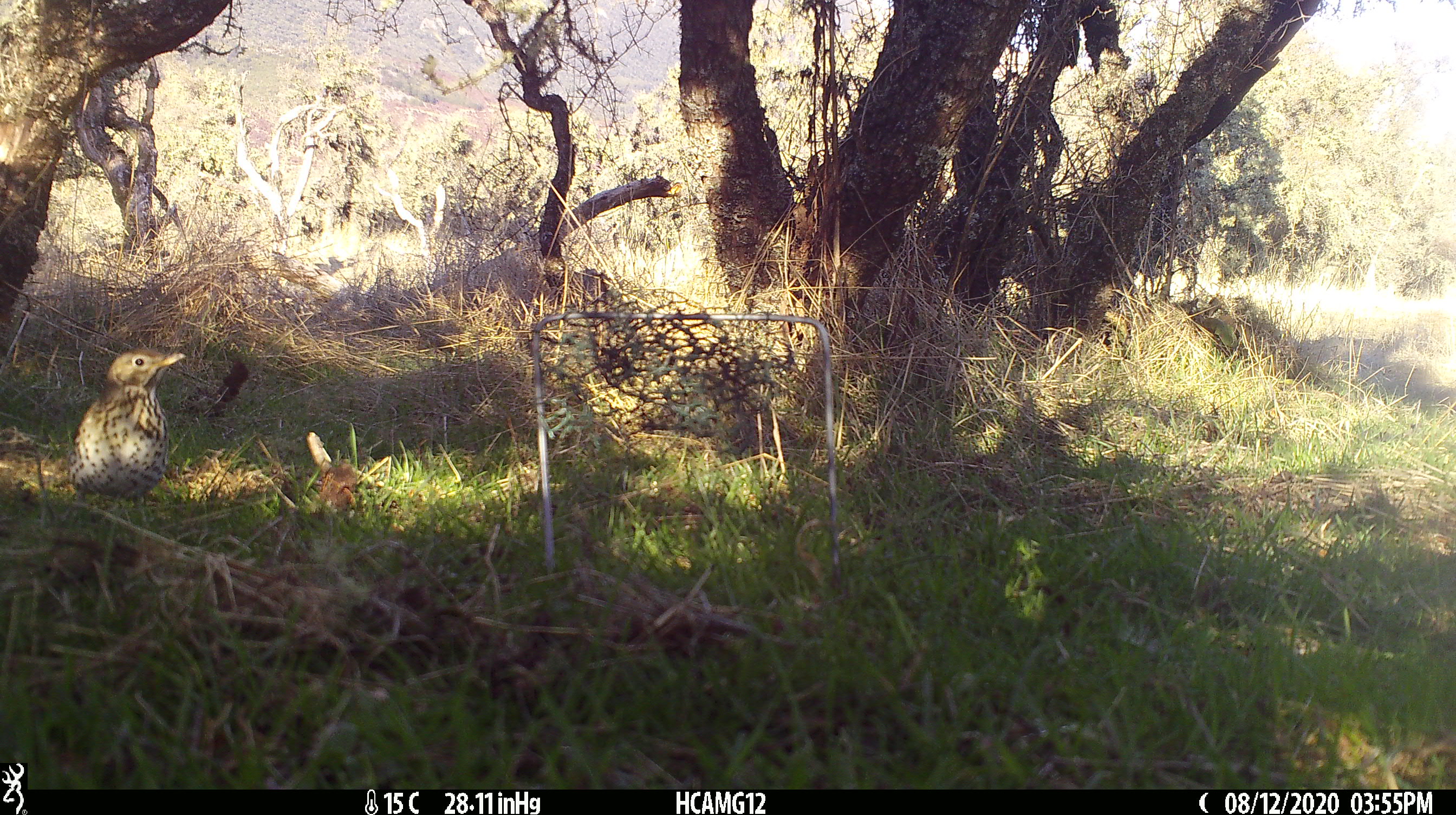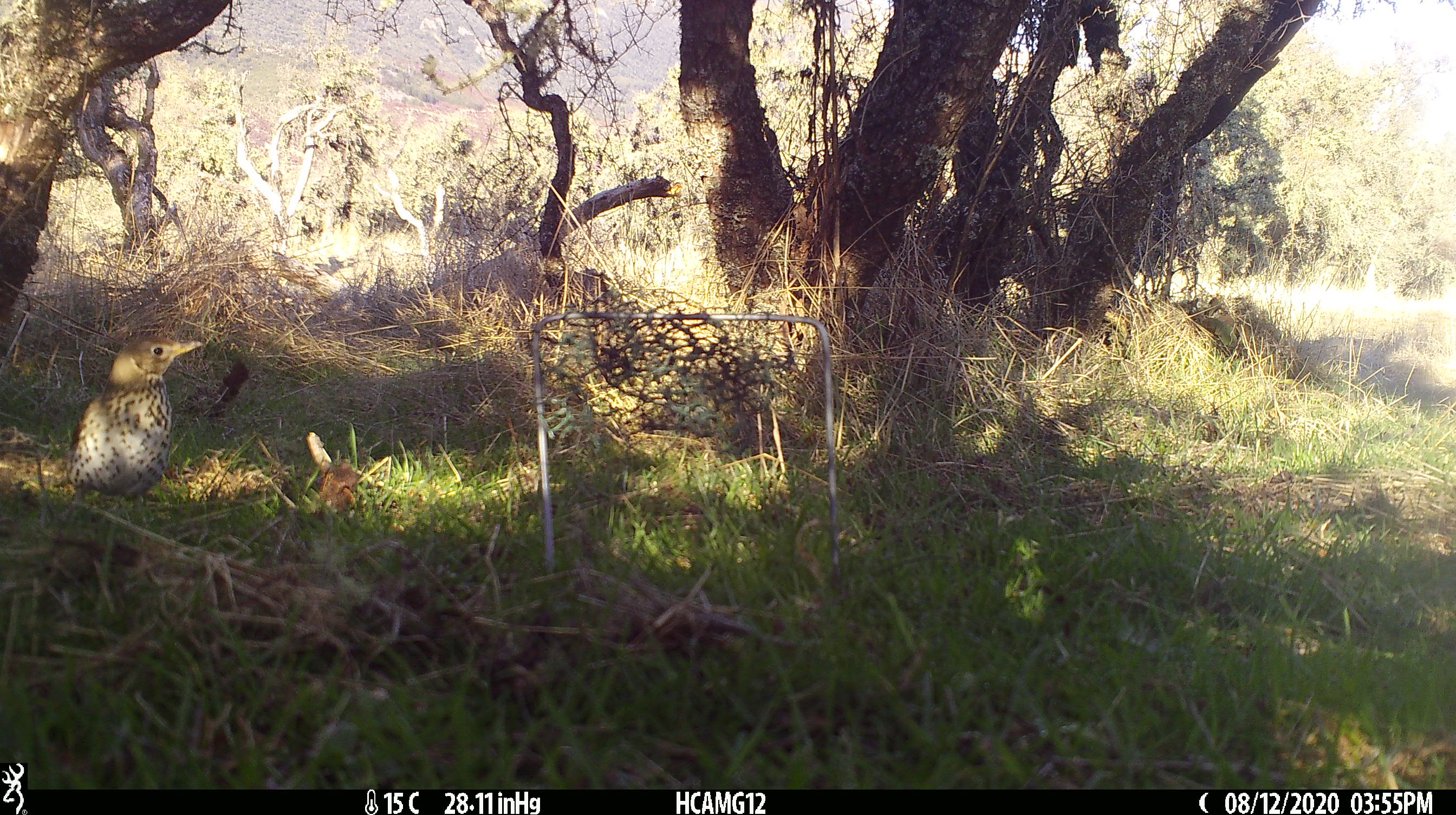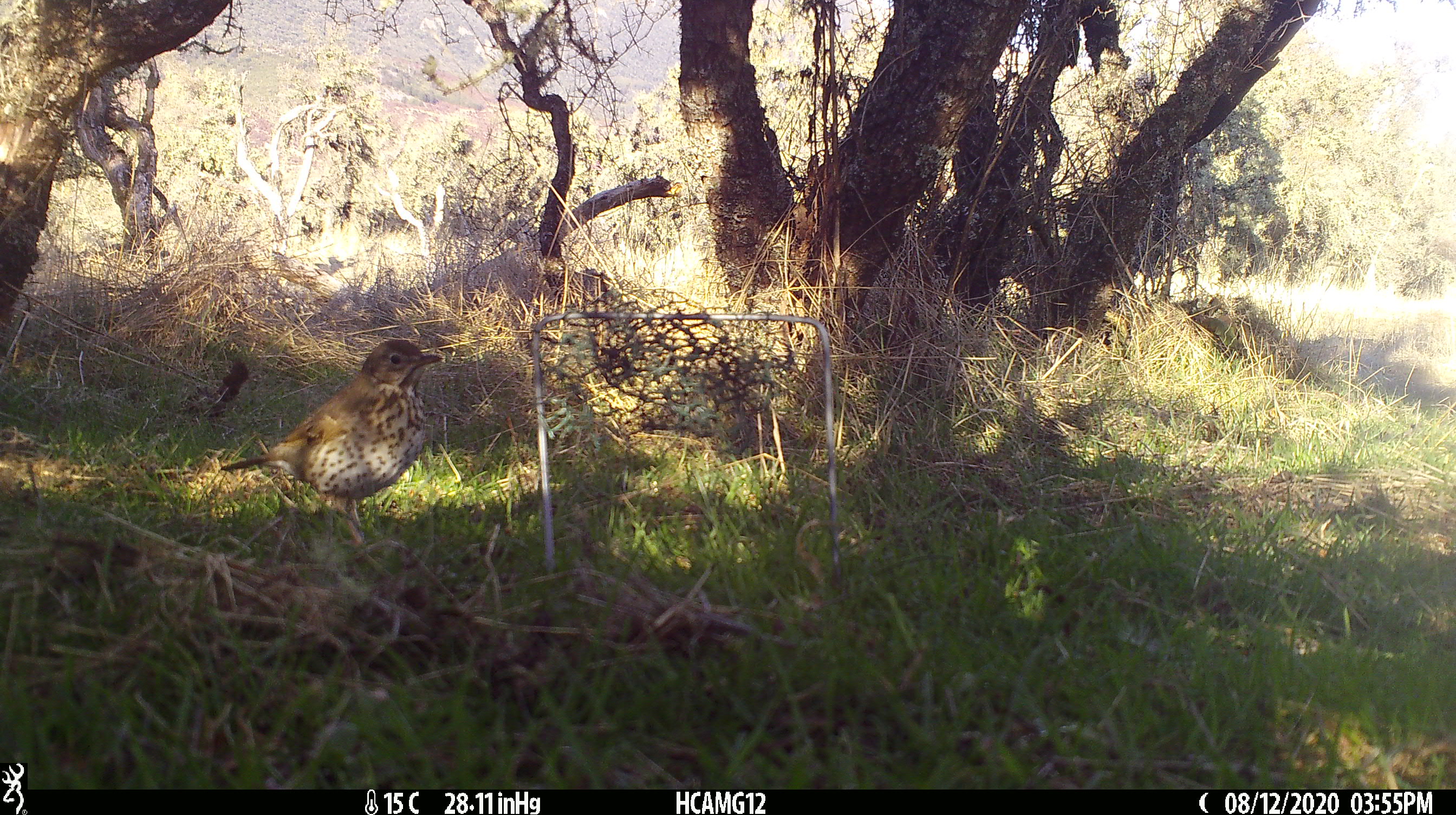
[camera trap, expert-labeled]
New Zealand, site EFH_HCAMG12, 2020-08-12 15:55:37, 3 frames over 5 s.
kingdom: Animalia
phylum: Chordata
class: Aves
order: Passeriformes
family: Turdidae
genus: Turdus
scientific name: Turdus philomelos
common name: song thrush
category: thrush